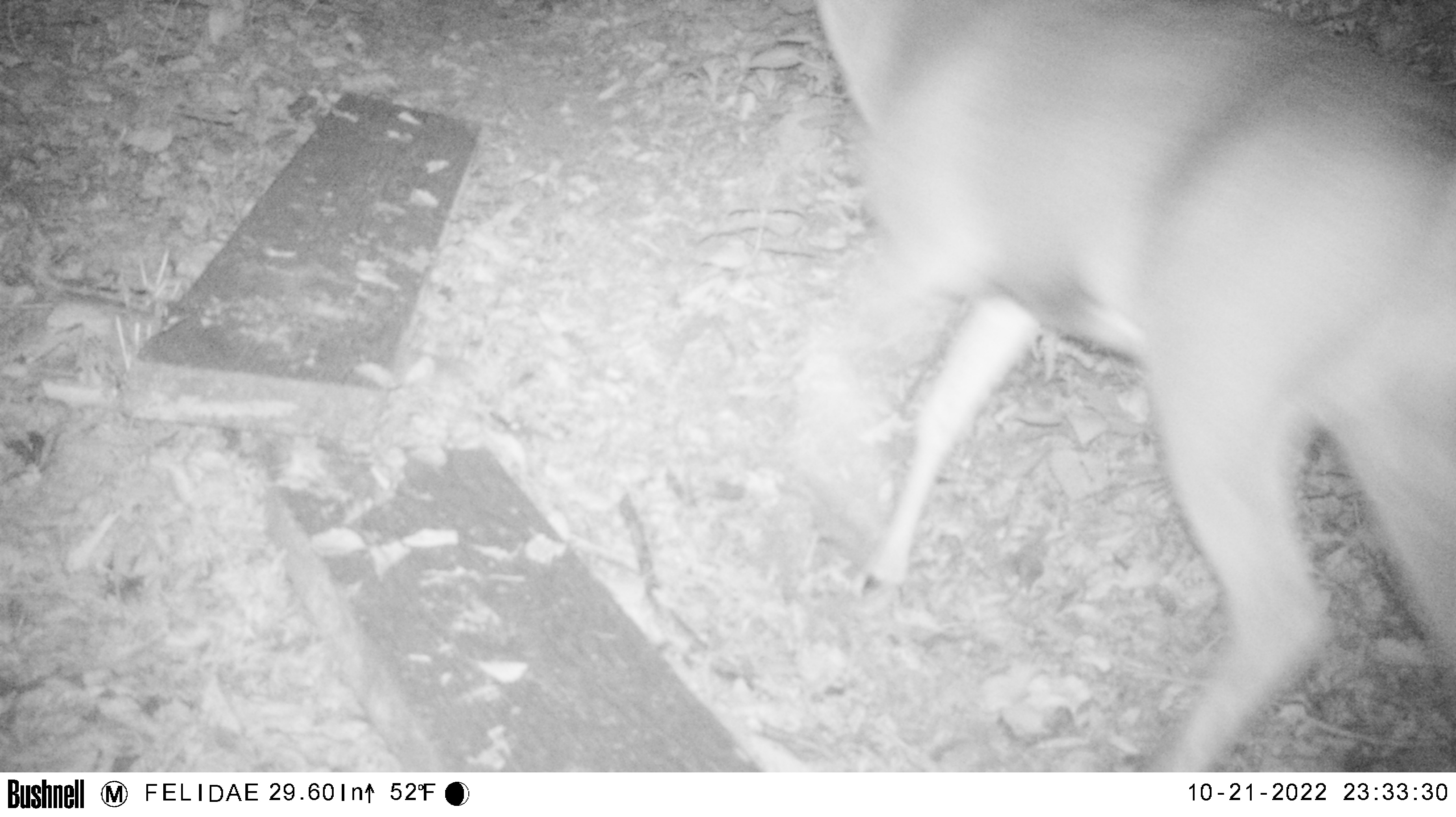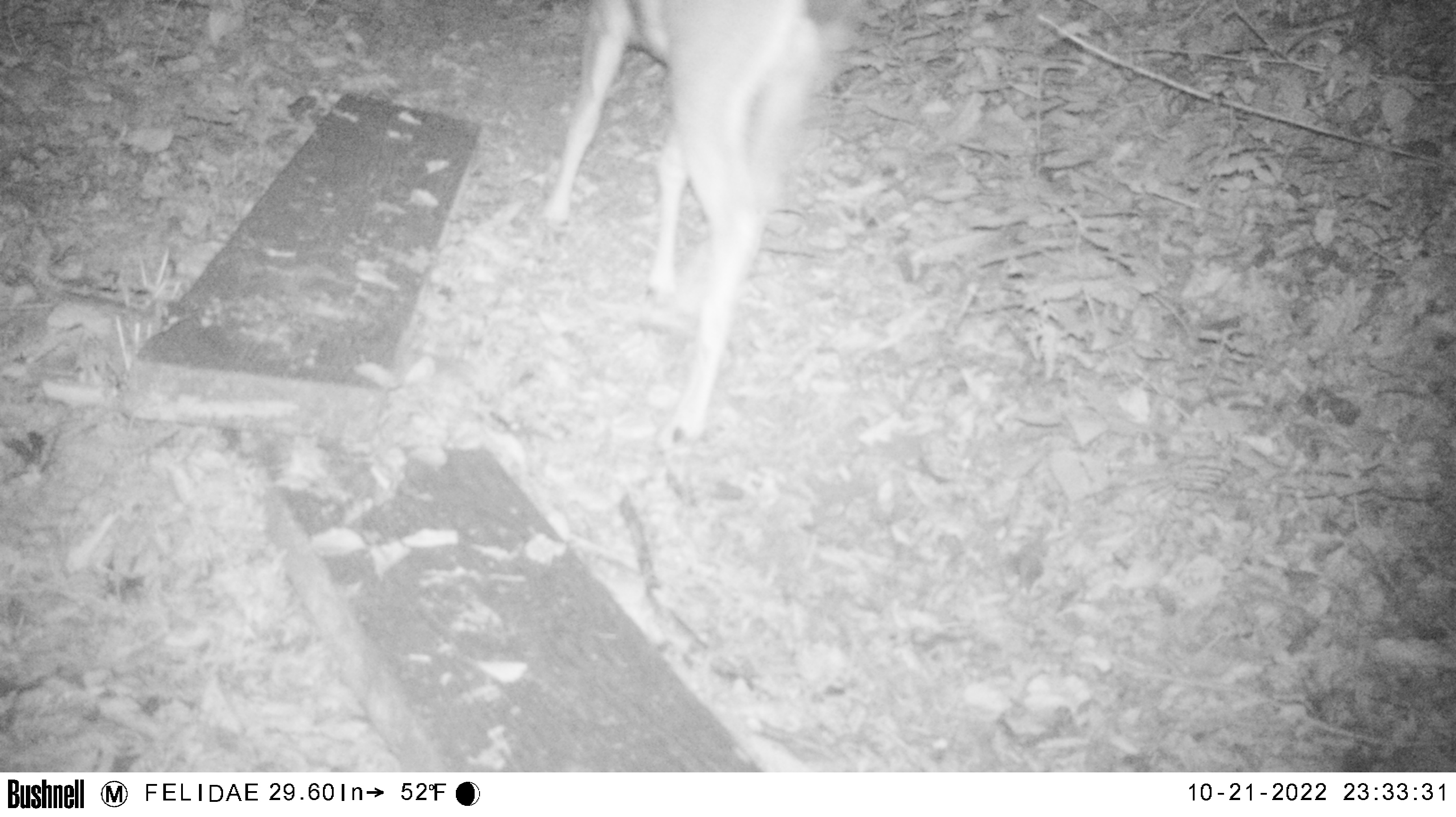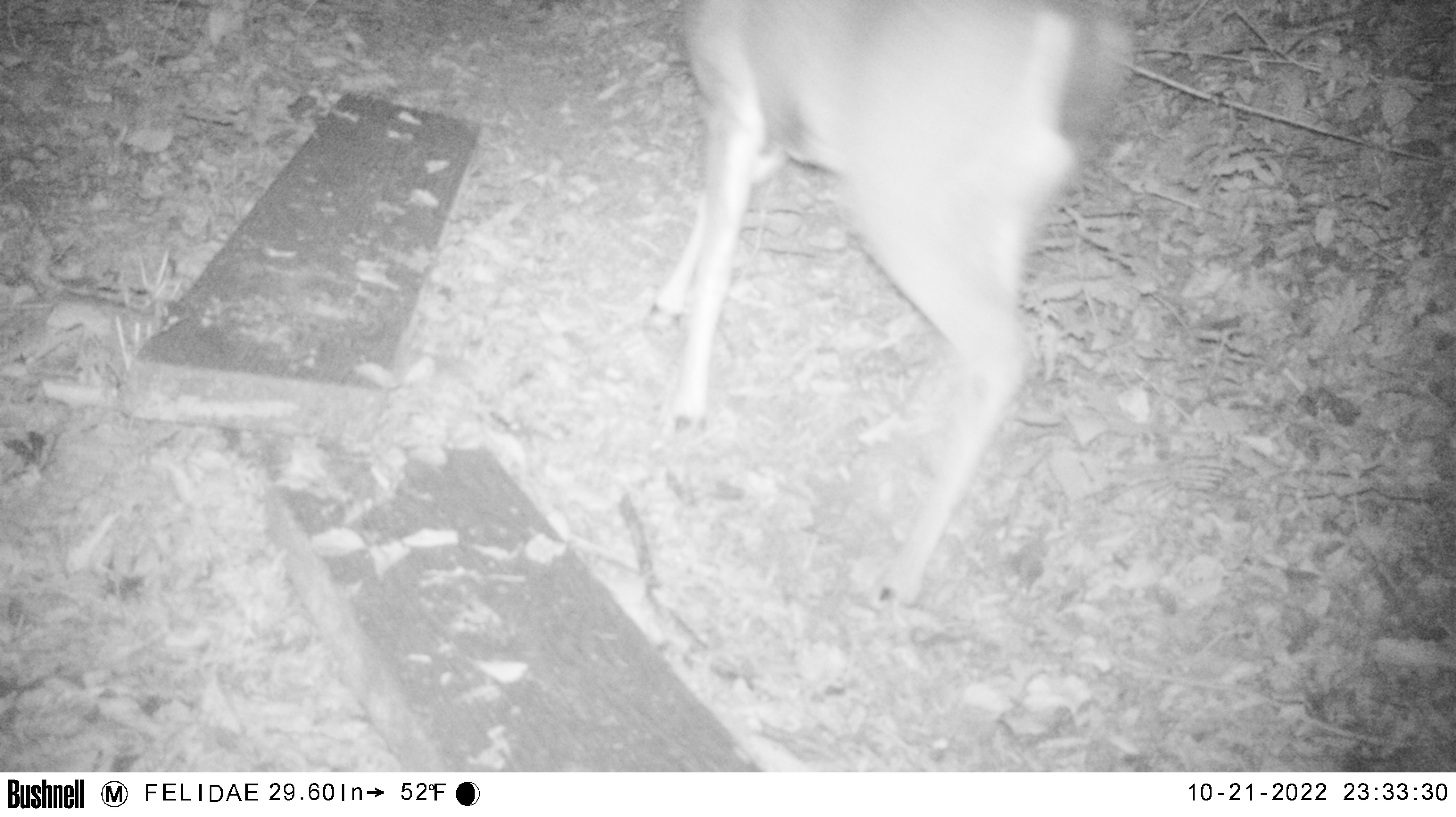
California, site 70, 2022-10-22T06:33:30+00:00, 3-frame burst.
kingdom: Animalia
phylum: Chordata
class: Mammalia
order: Artiodactyla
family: Cervidae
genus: Odocoileus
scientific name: Odocoileus hemionus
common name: mule deer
Mule deer (Odocoileus hemionus).